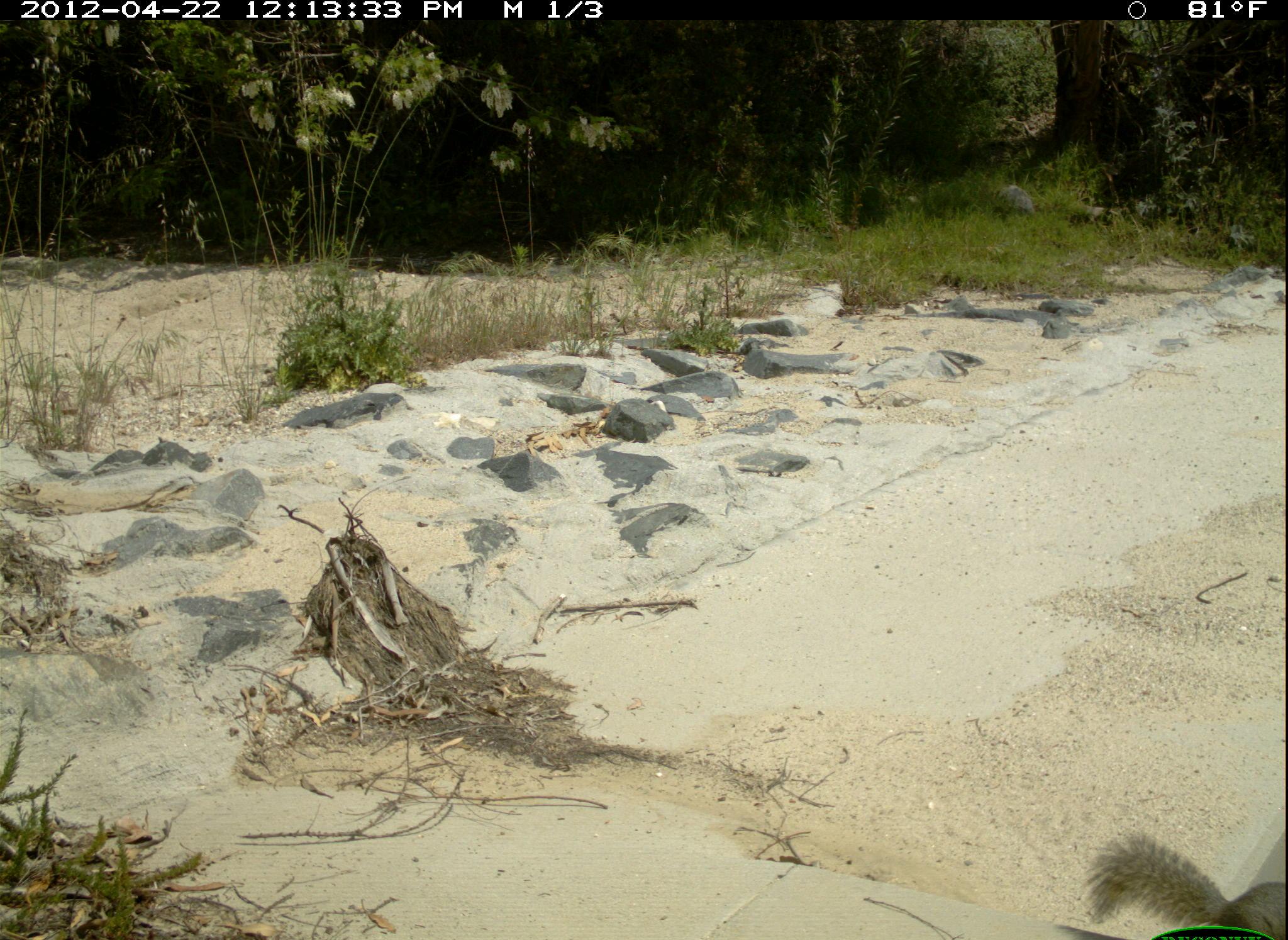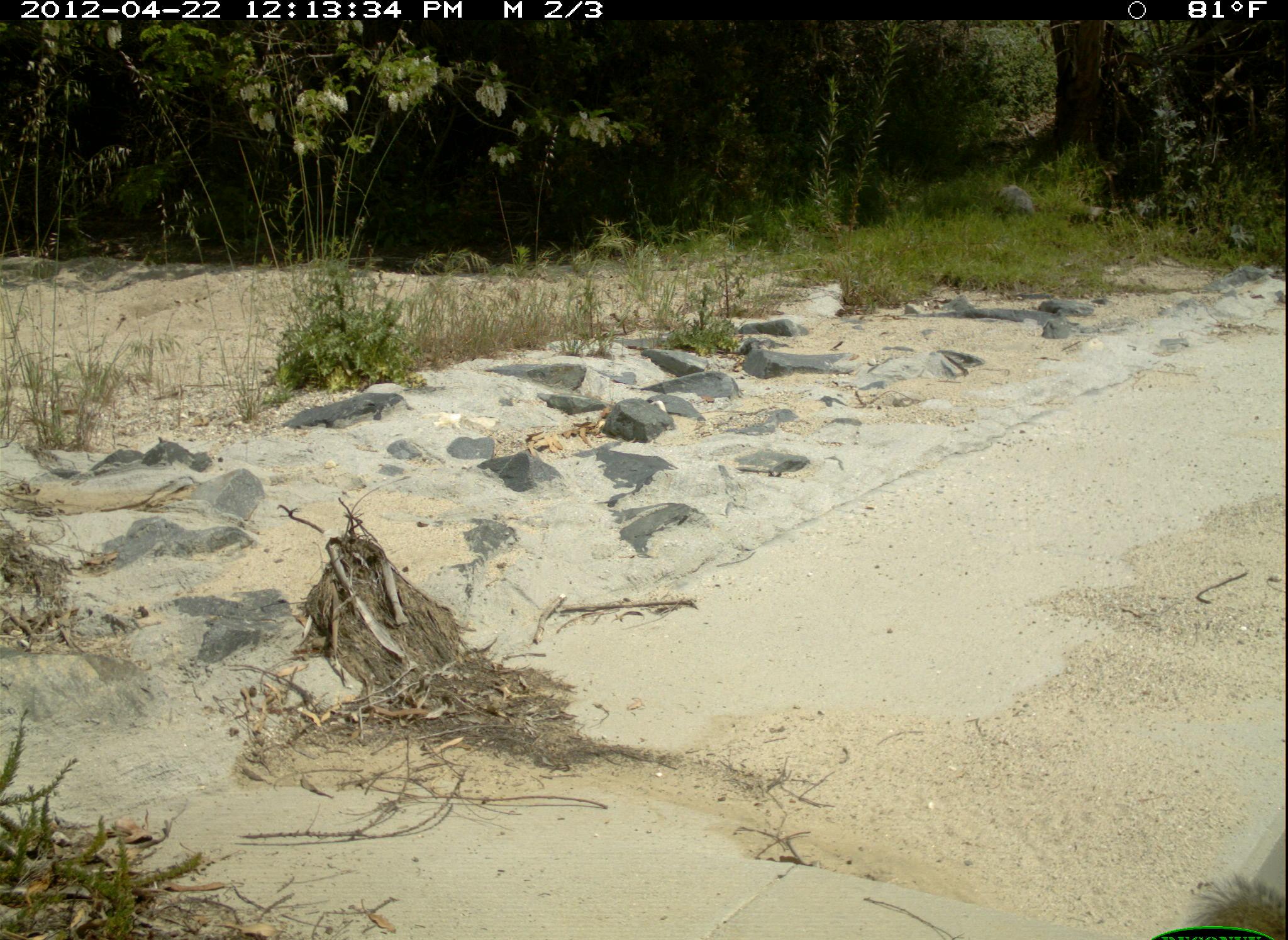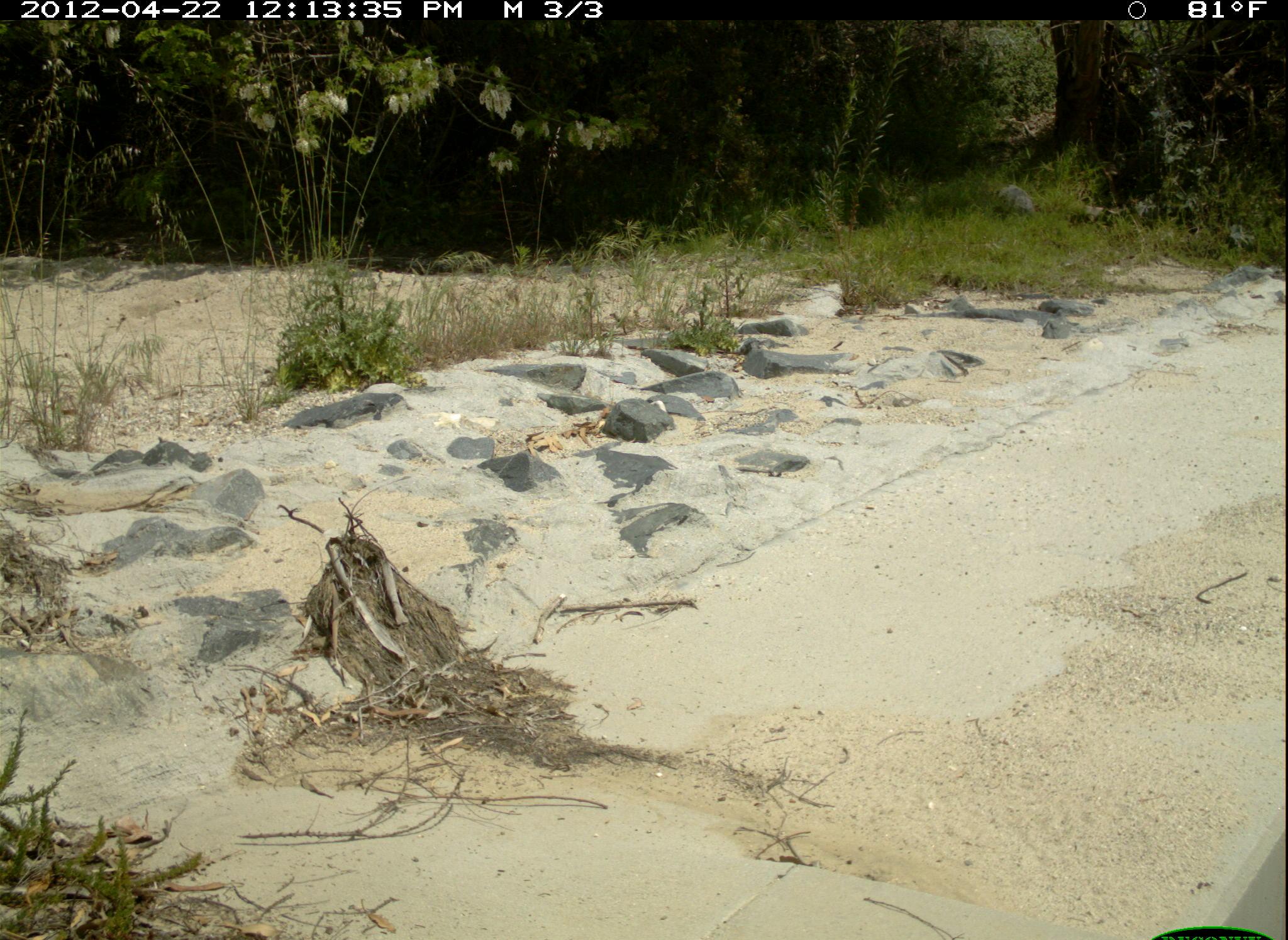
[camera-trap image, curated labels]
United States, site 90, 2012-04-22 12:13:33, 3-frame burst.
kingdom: Animalia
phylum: Chordata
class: Mammalia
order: Rodentia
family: Sciuridae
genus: Sciurus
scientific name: Sciurus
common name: squirrel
Squirrel (Sciurus).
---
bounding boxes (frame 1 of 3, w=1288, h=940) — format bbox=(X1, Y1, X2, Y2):
squirrel: bbox=(1082, 826, 1286, 937)